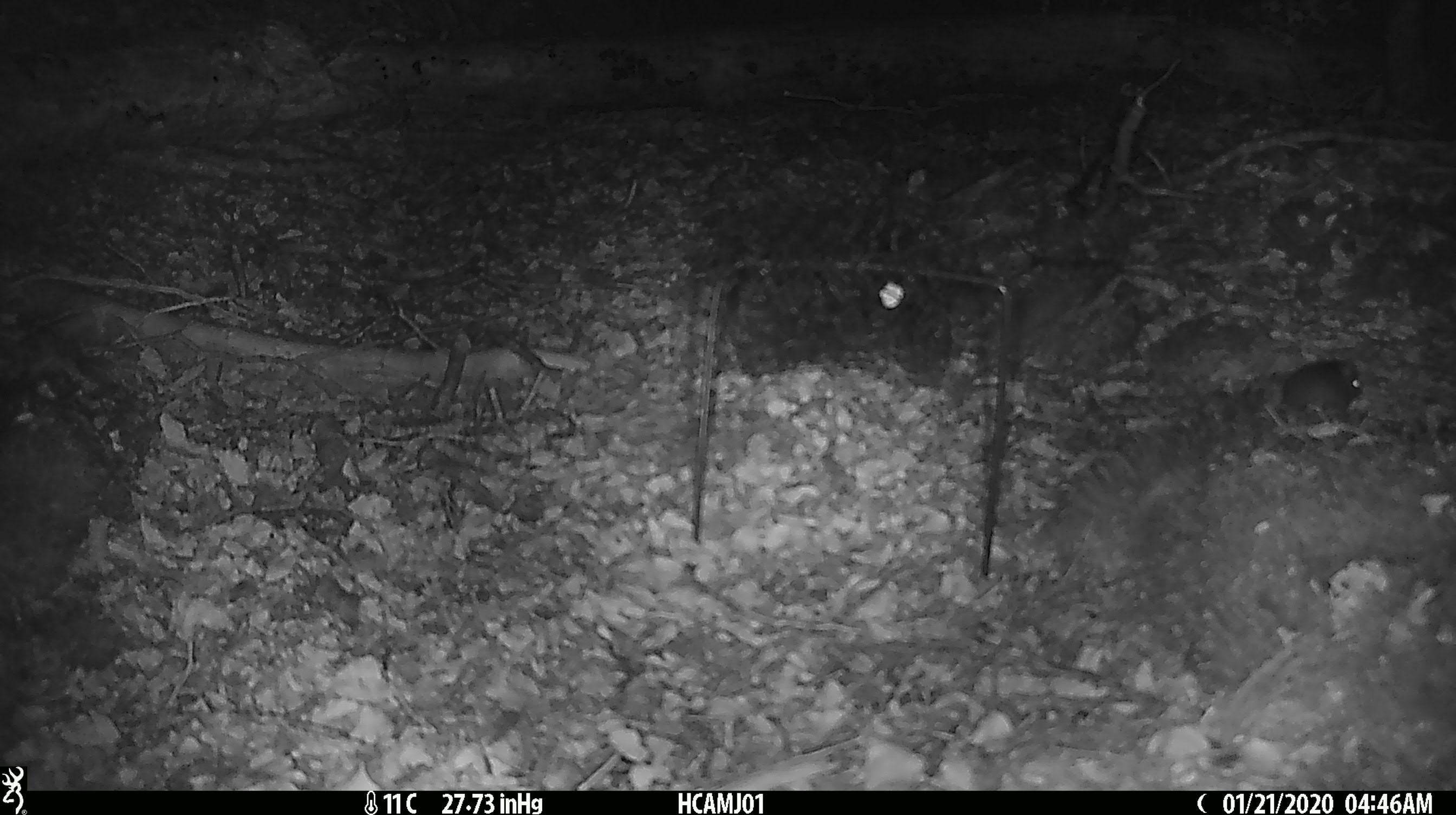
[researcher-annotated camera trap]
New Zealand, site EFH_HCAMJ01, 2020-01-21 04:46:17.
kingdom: Animalia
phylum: Chordata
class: Mammalia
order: Rodentia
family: Muridae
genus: Mus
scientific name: Mus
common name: mouse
Mouse (Mus).